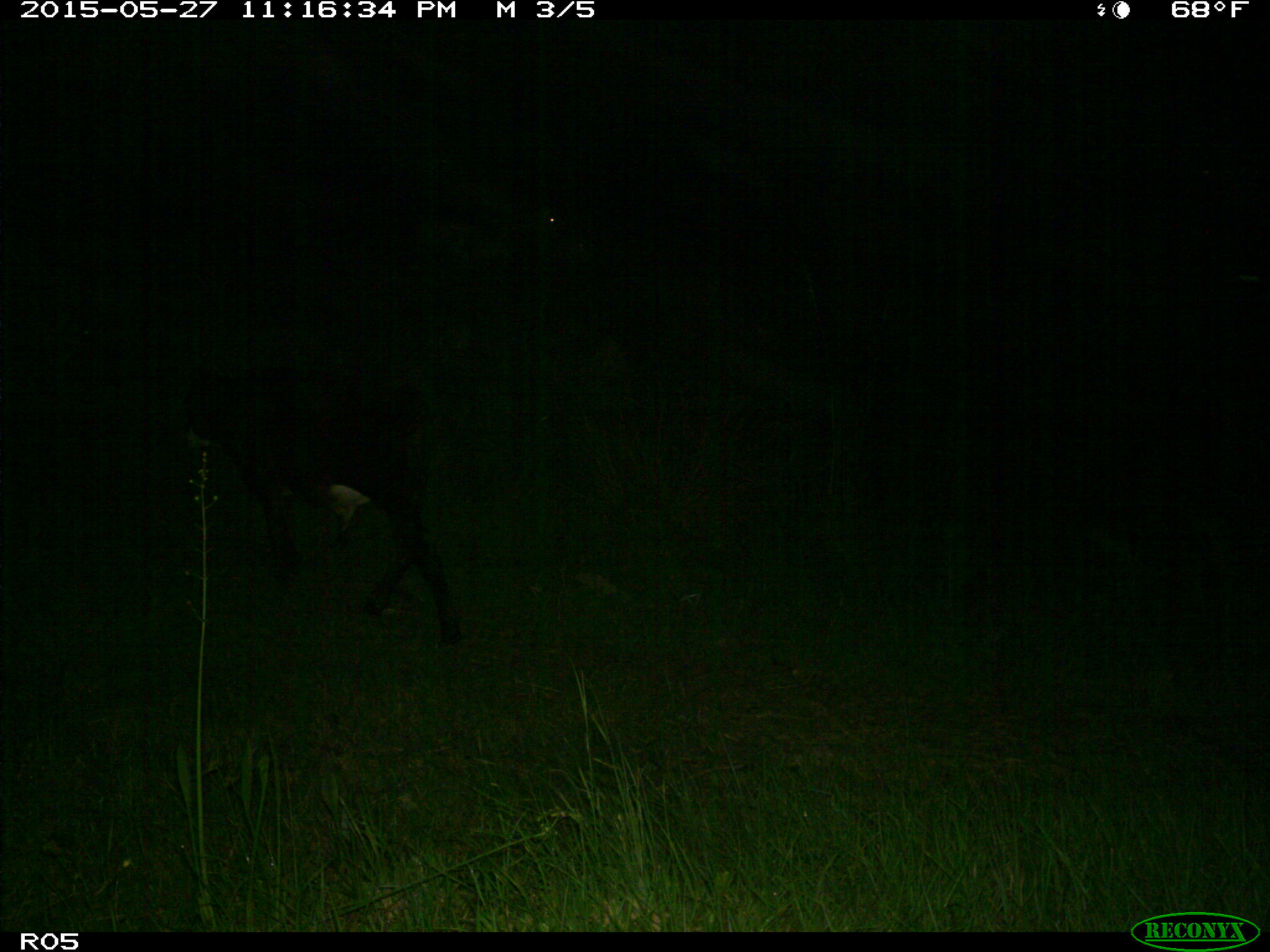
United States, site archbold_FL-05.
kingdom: Animalia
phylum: Chordata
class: Mammalia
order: Artiodactyla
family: Bovidae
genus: Bos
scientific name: Bos taurus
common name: domestic cow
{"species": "Bos taurus (domestic cow)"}